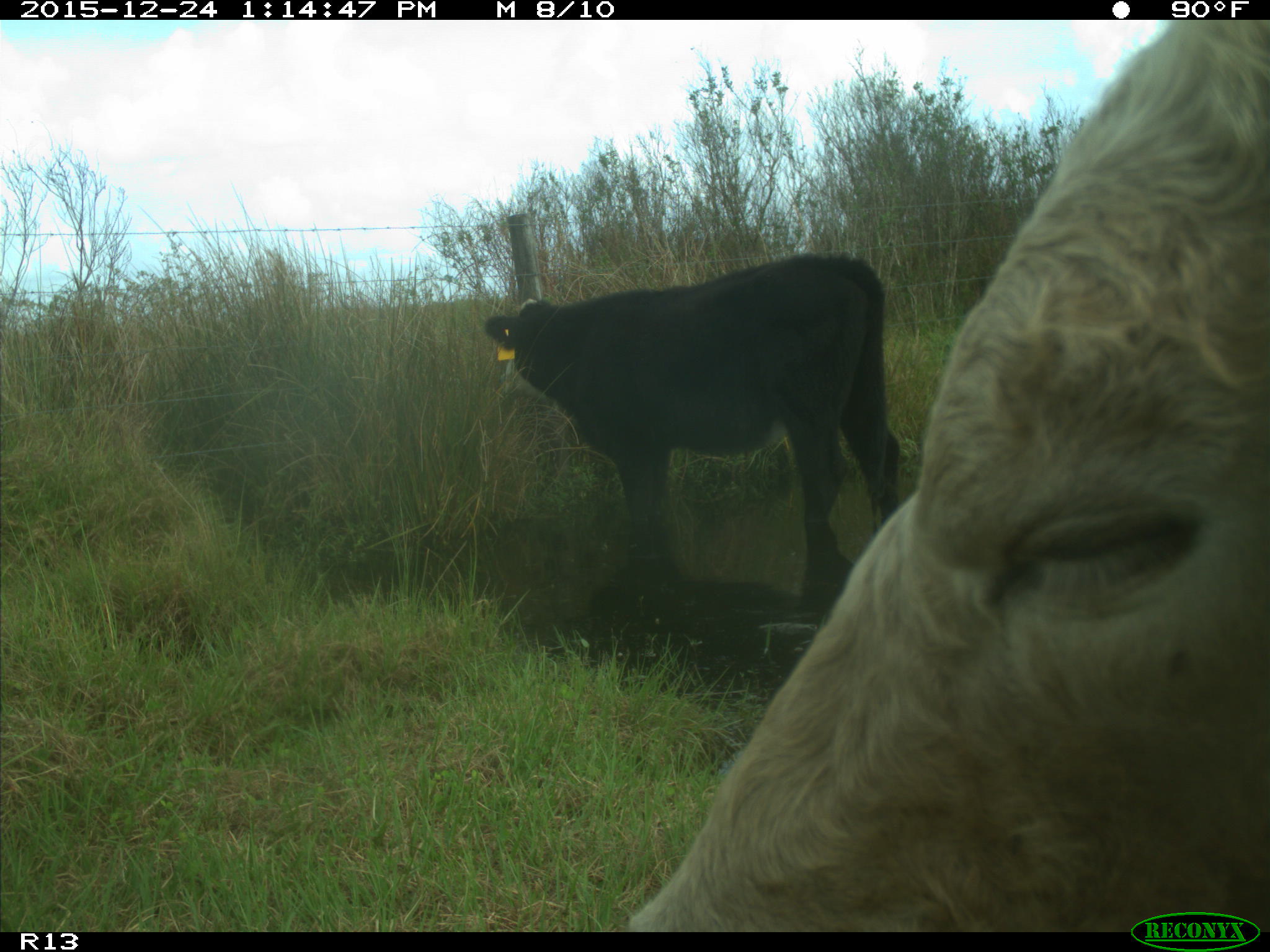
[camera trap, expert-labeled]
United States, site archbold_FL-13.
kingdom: Animalia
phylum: Chordata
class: Mammalia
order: Artiodactyla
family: Bovidae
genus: Bos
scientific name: Bos taurus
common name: domestic cow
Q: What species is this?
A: Bos taurus (domestic cow).